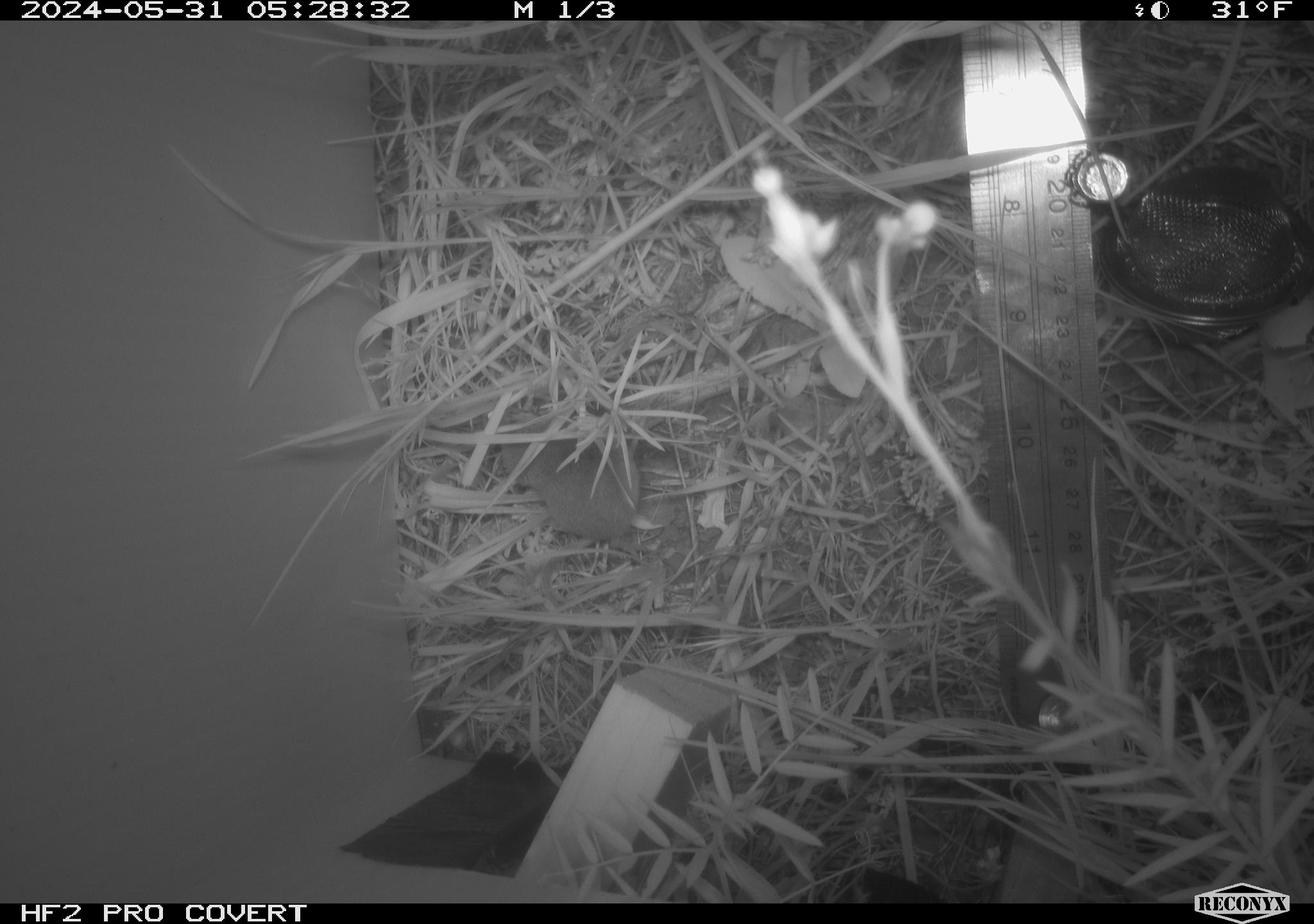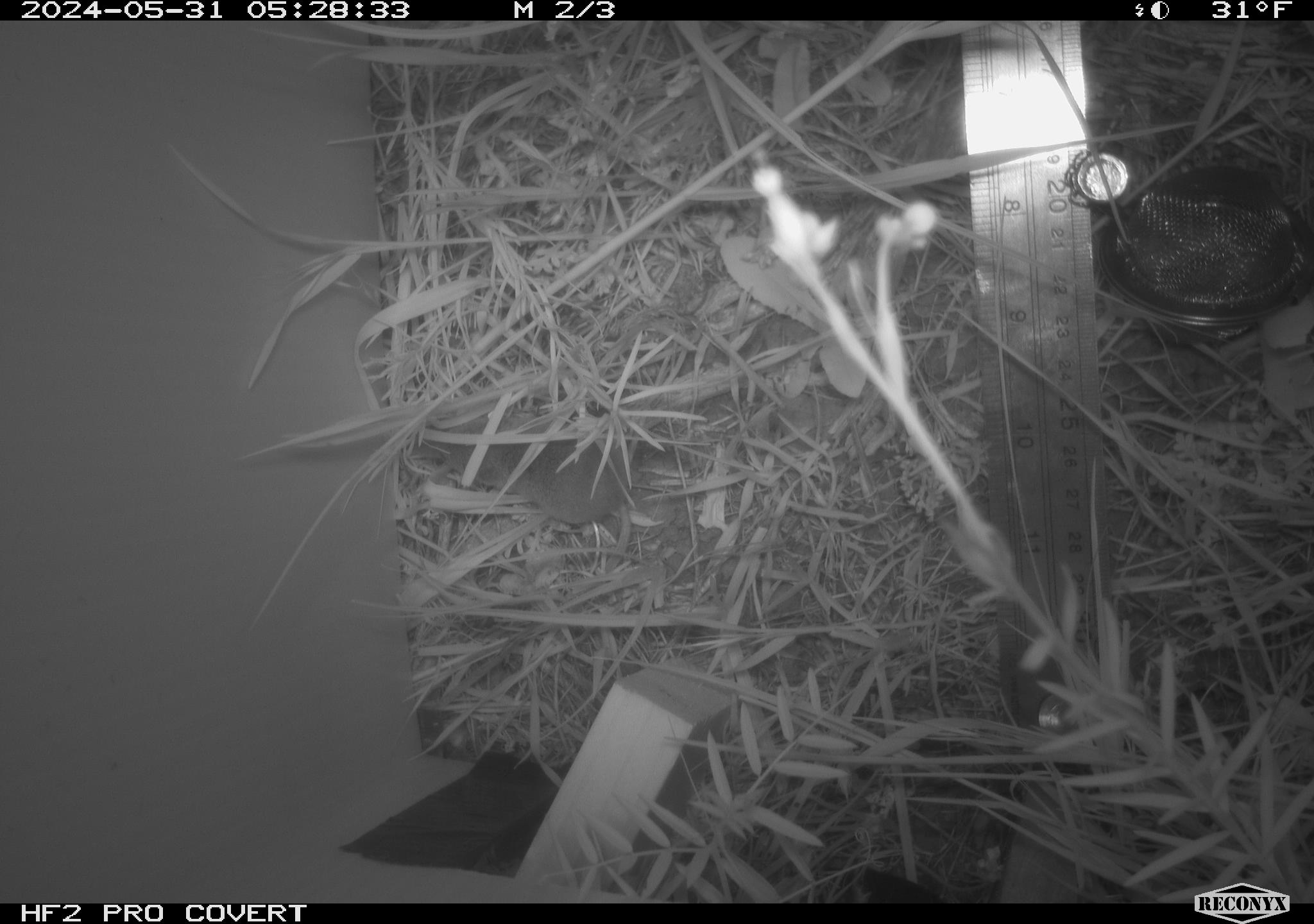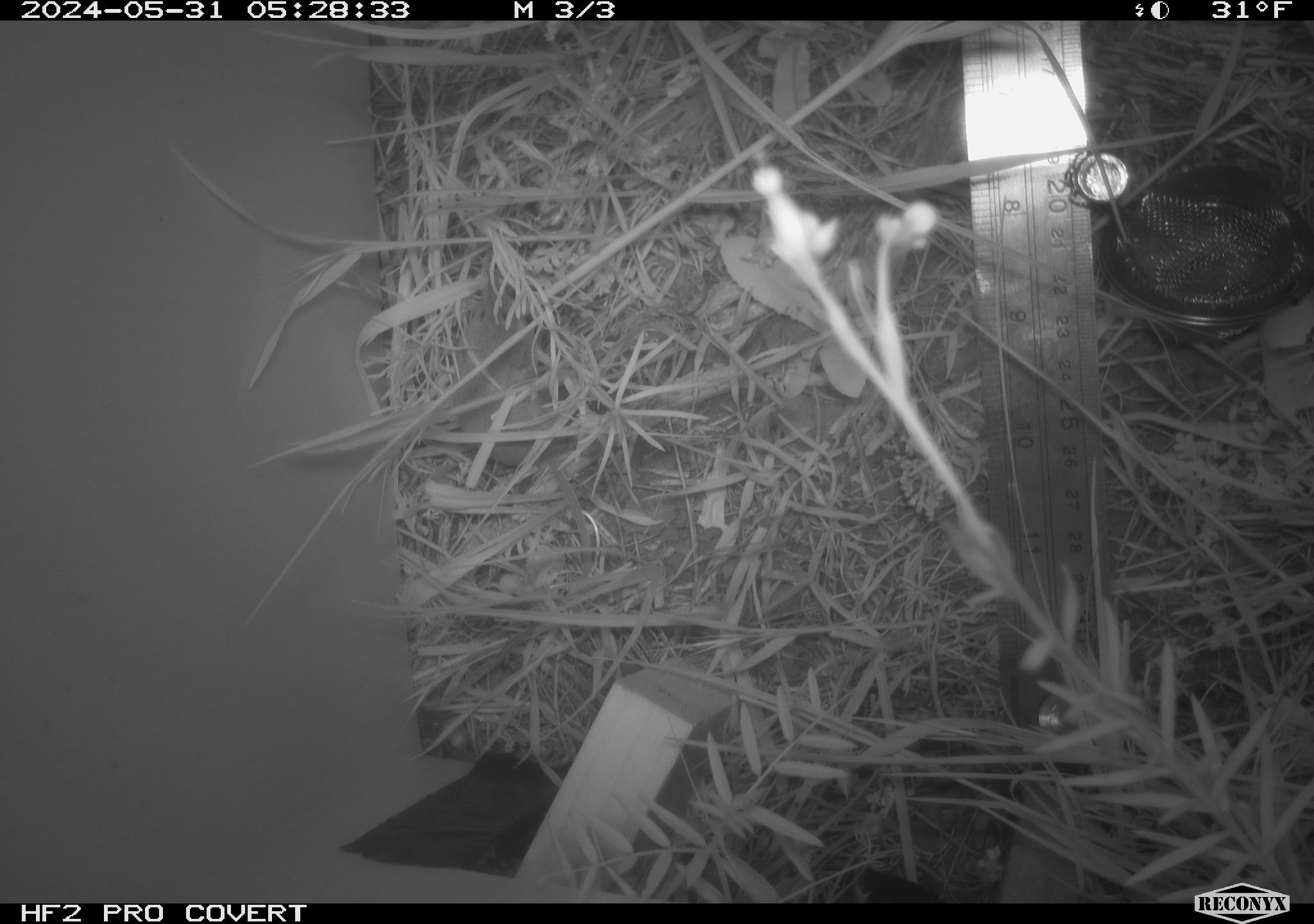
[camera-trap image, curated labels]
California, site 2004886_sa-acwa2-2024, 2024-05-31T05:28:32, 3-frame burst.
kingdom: Animalia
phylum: Chordata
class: Mammalia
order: Eulipotyphla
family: Soricidae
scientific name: Soricidae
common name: shrews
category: soricidae family